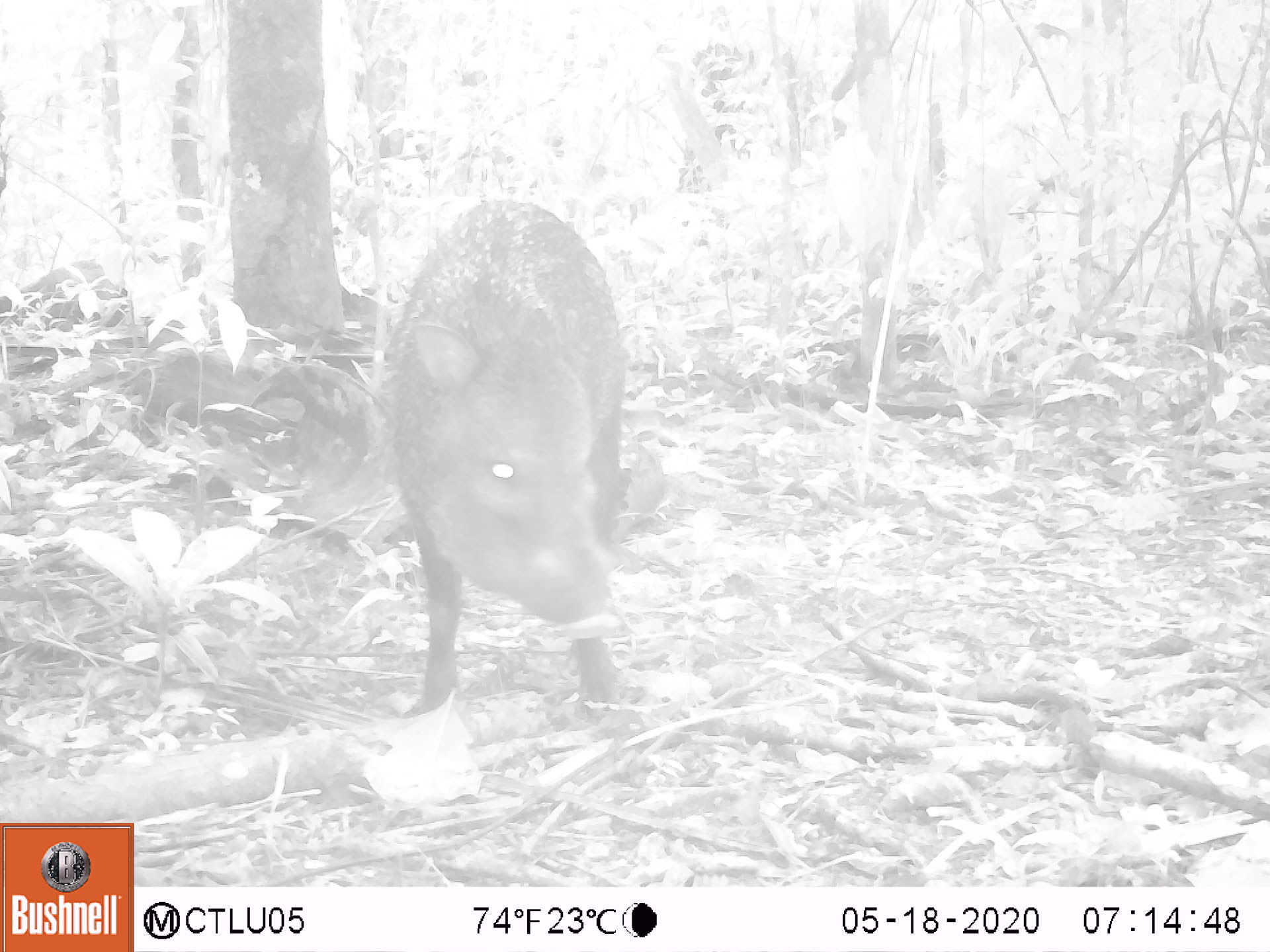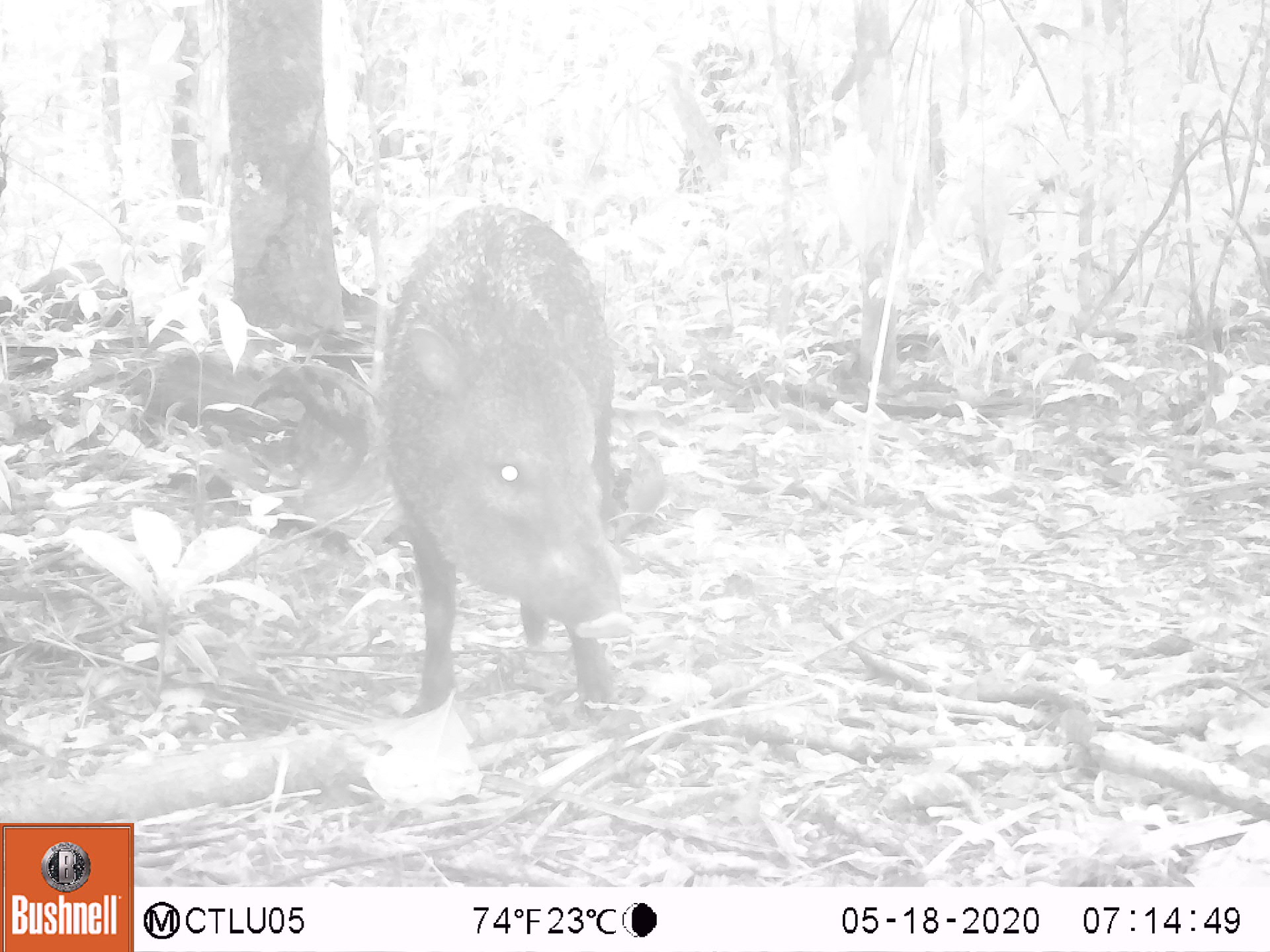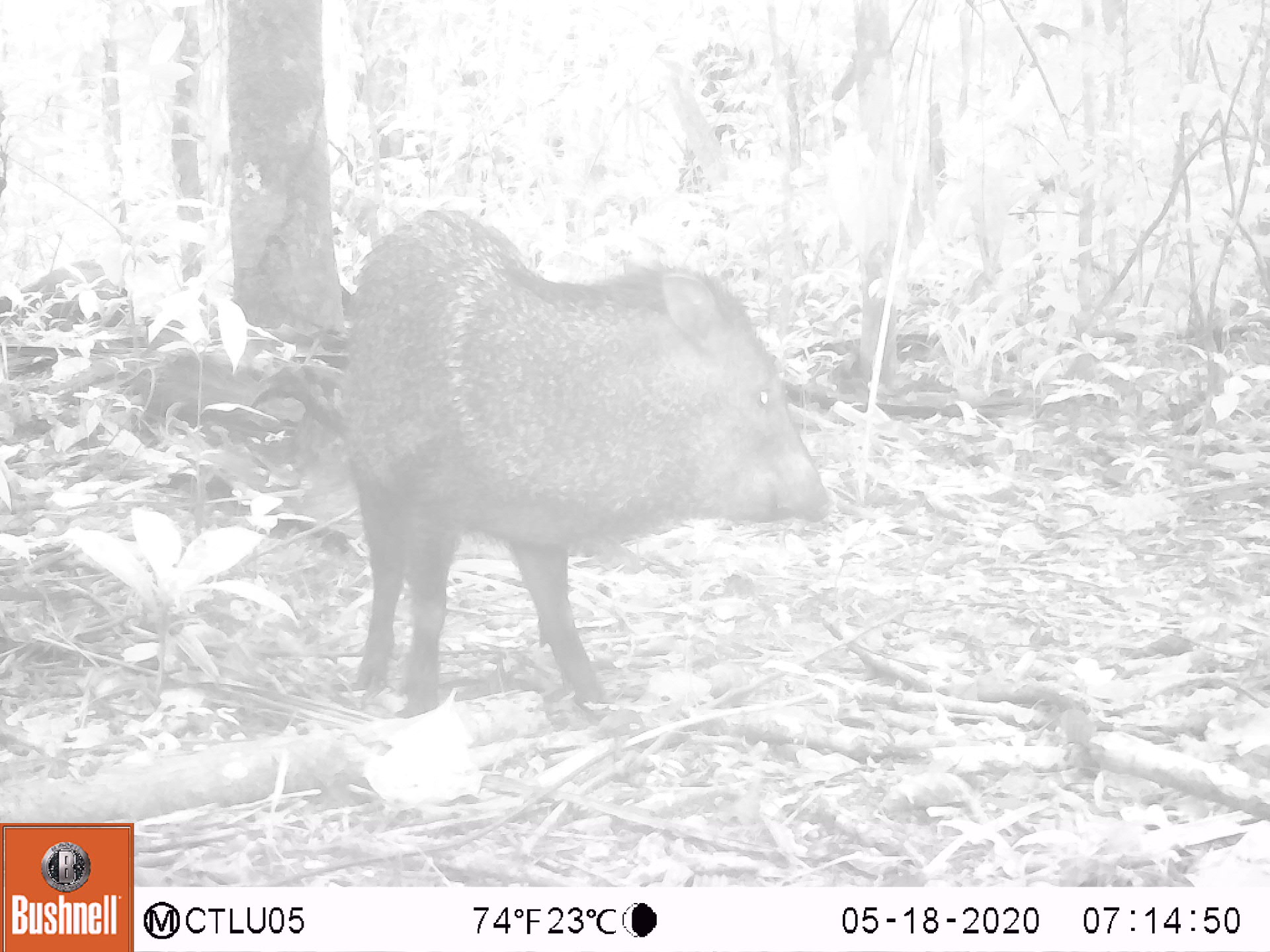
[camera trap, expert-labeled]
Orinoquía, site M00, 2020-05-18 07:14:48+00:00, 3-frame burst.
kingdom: Animalia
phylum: Chordata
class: Mammalia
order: Artiodactyla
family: Tayassuidae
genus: Pecari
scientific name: Pecari tajacu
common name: collared peccary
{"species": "collared peccary (Pecari tajacu)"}